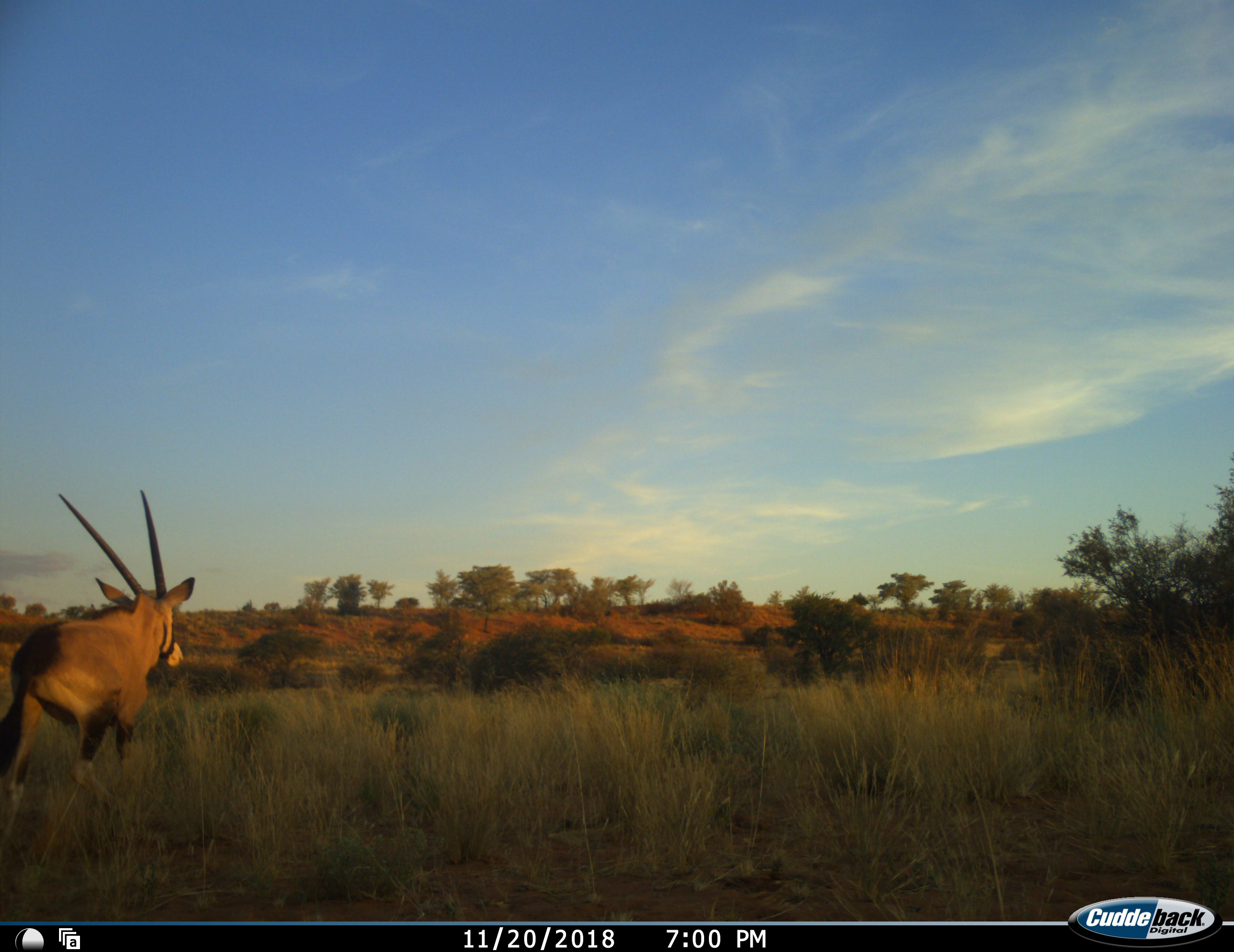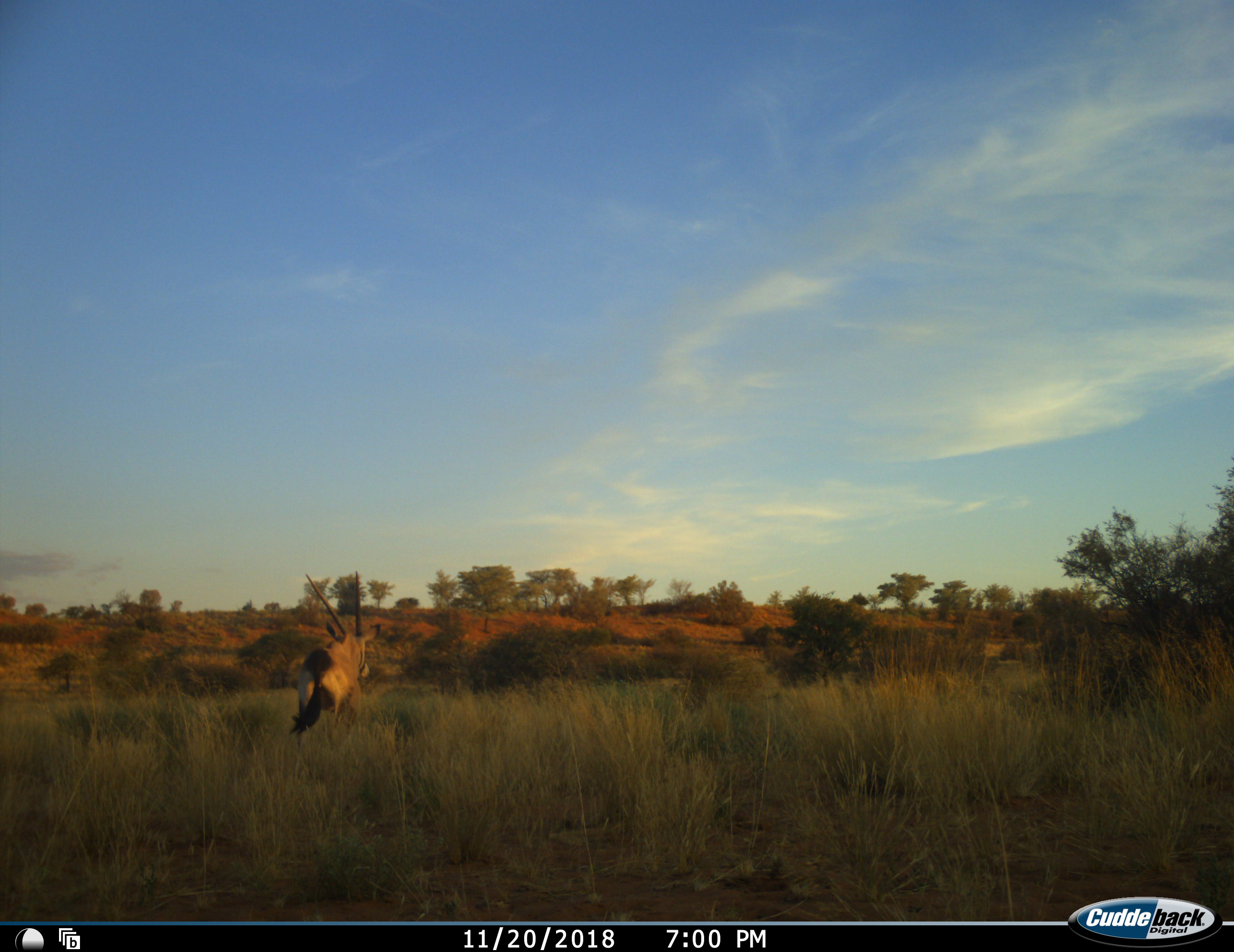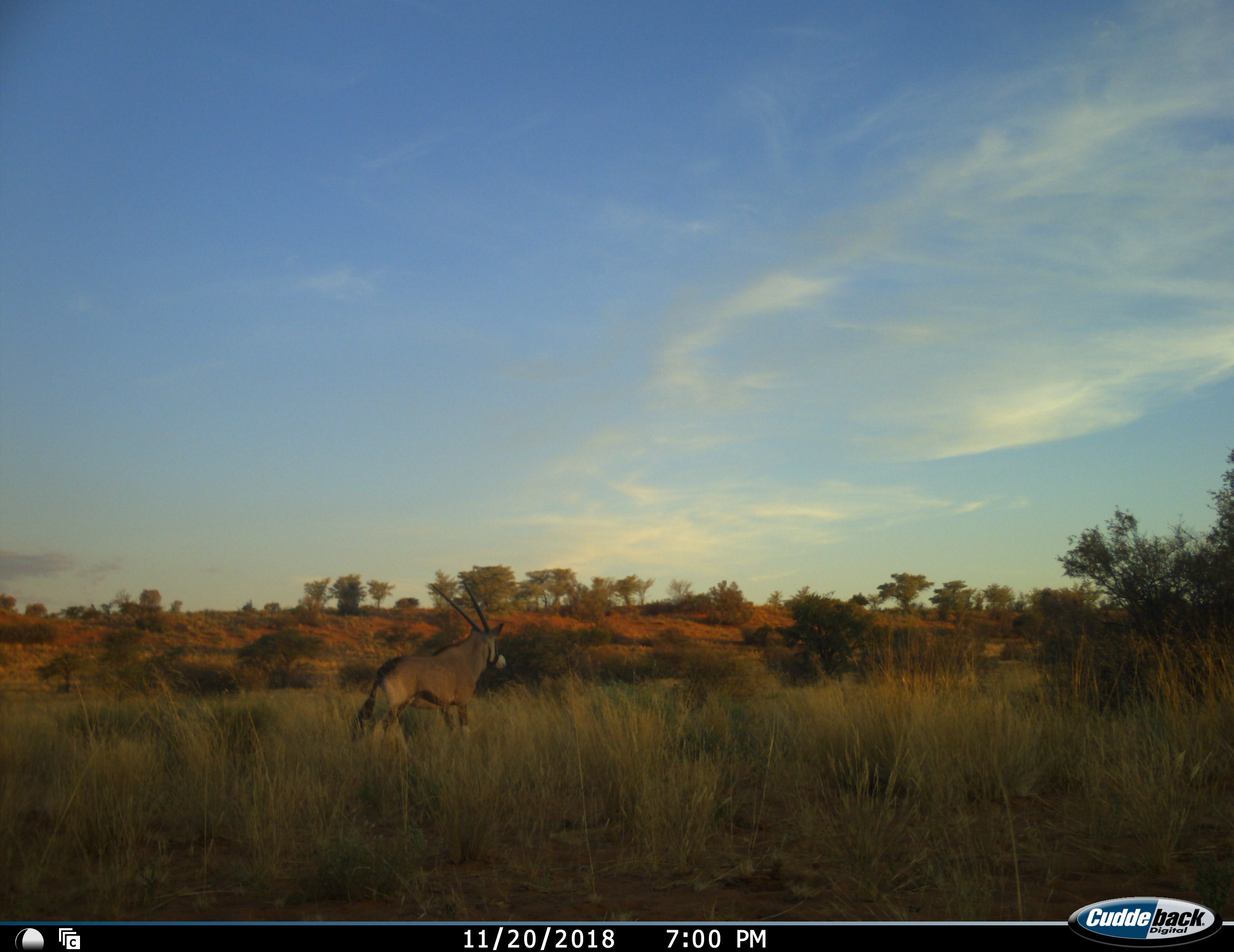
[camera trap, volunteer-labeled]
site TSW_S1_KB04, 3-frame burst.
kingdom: Animalia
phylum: Chordata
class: Mammalia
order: Artiodactyla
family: Bovidae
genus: Oryx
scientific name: Oryx gazella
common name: gemsbok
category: oryx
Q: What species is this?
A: Oryx (gemsbok) (Oryx gazella).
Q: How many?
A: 1.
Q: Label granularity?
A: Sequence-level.